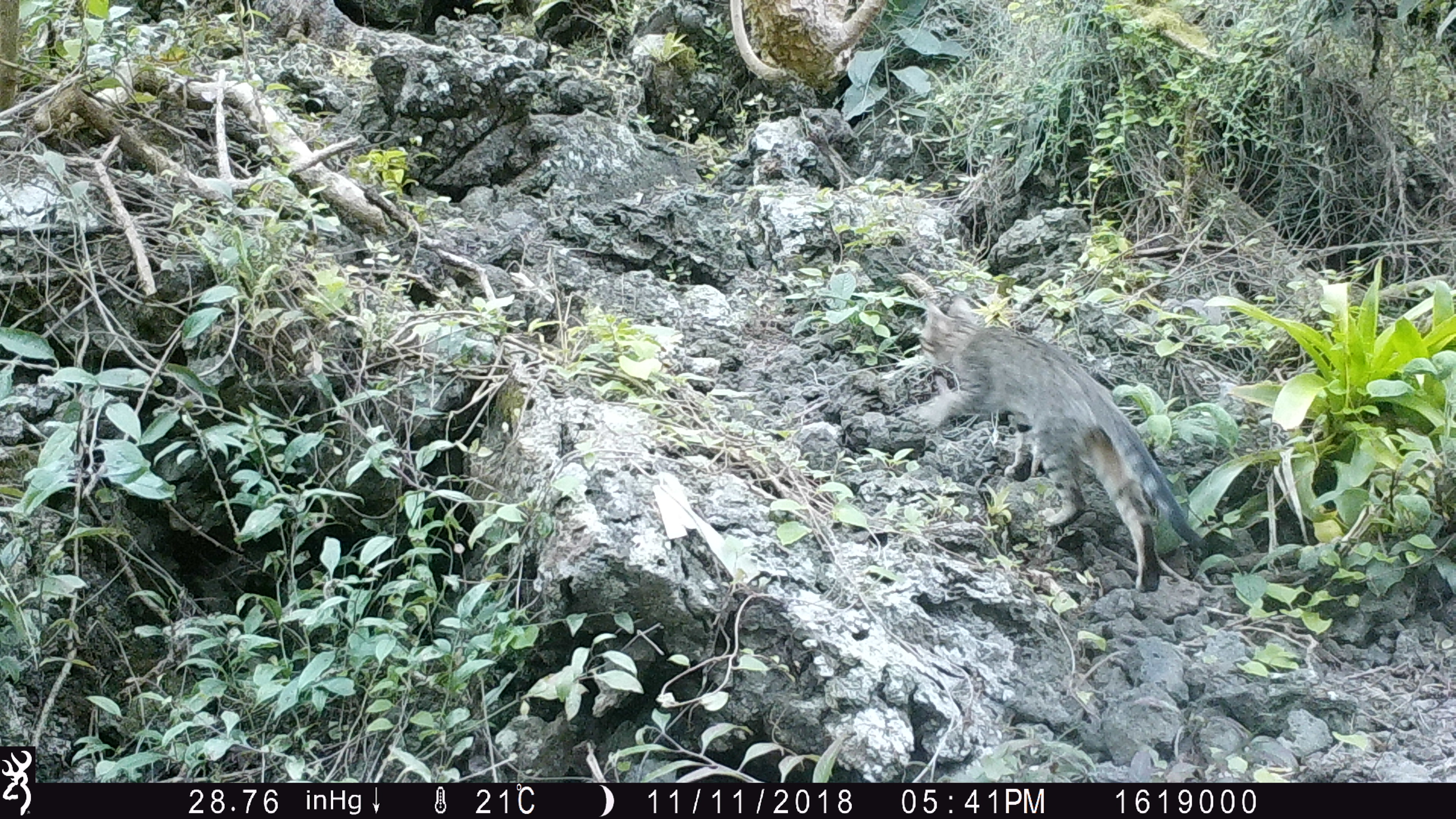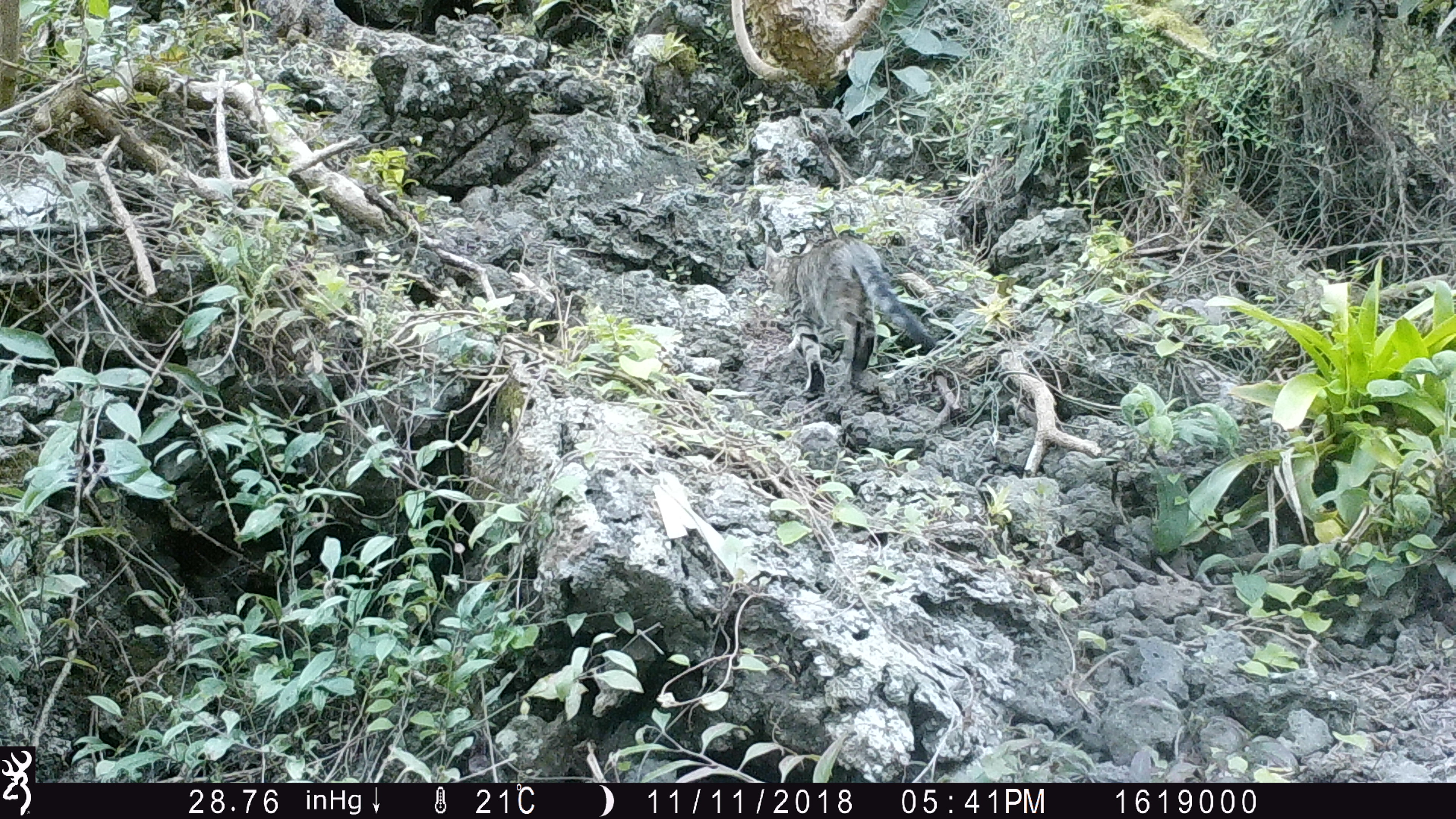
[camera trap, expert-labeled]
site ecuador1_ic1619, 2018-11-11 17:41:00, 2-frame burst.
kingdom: Animalia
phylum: Chordata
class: Mammalia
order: Carnivora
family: Felidae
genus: Felis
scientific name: Felis catus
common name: cat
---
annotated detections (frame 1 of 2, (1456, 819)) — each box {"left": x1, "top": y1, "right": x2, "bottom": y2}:
cat: {"left": 903, "top": 275, "right": 1213, "bottom": 598}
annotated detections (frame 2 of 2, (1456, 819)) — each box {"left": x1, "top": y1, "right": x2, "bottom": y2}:
cat: {"left": 759, "top": 238, "right": 941, "bottom": 398}